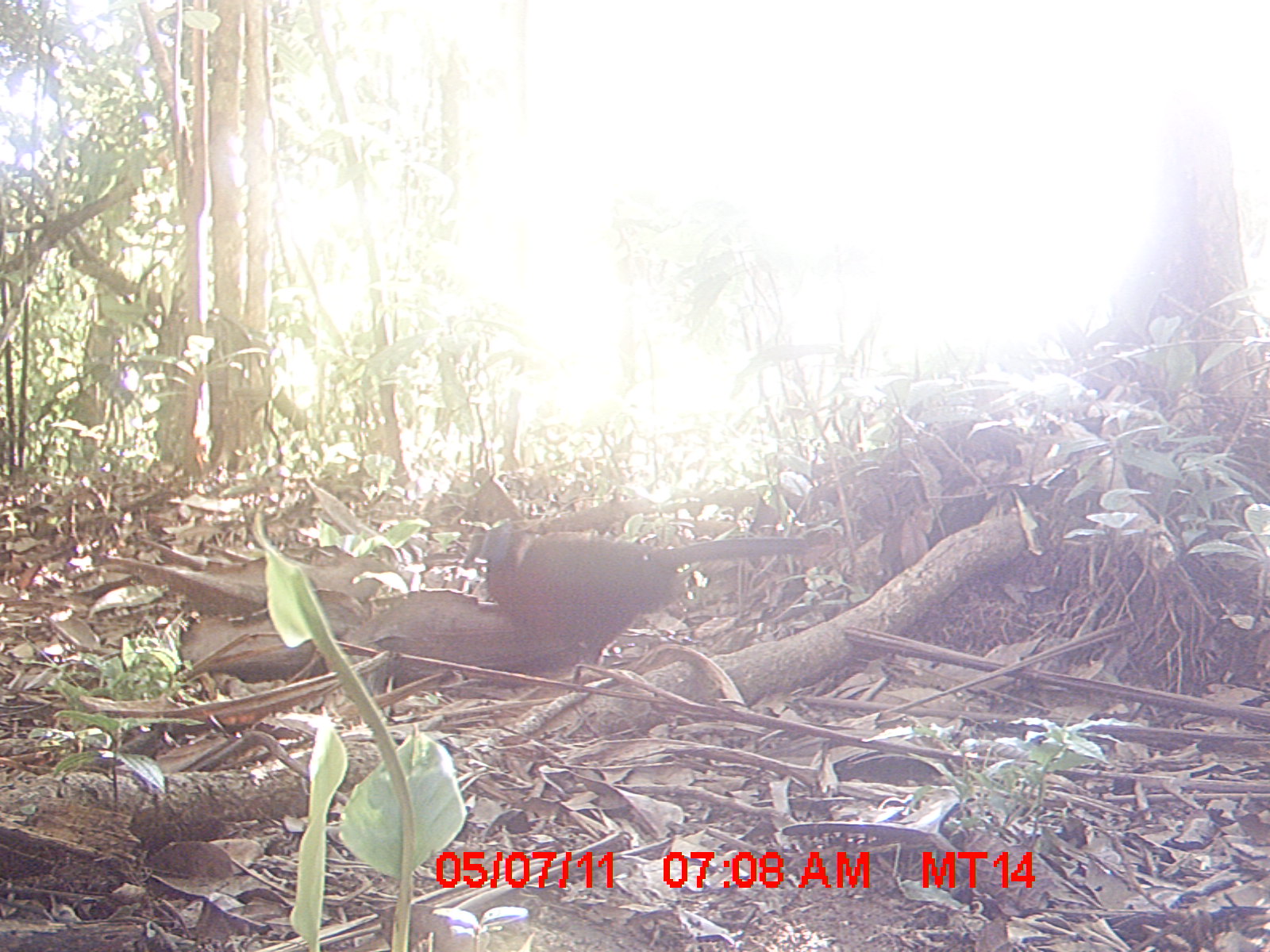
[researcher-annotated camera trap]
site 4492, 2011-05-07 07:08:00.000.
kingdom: Animalia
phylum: Chordata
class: Aves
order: Cuculiformes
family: Cuculidae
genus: Coua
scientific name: Coua serriana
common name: red-breasted coua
Coua serriana (red-breasted coua), count 1.